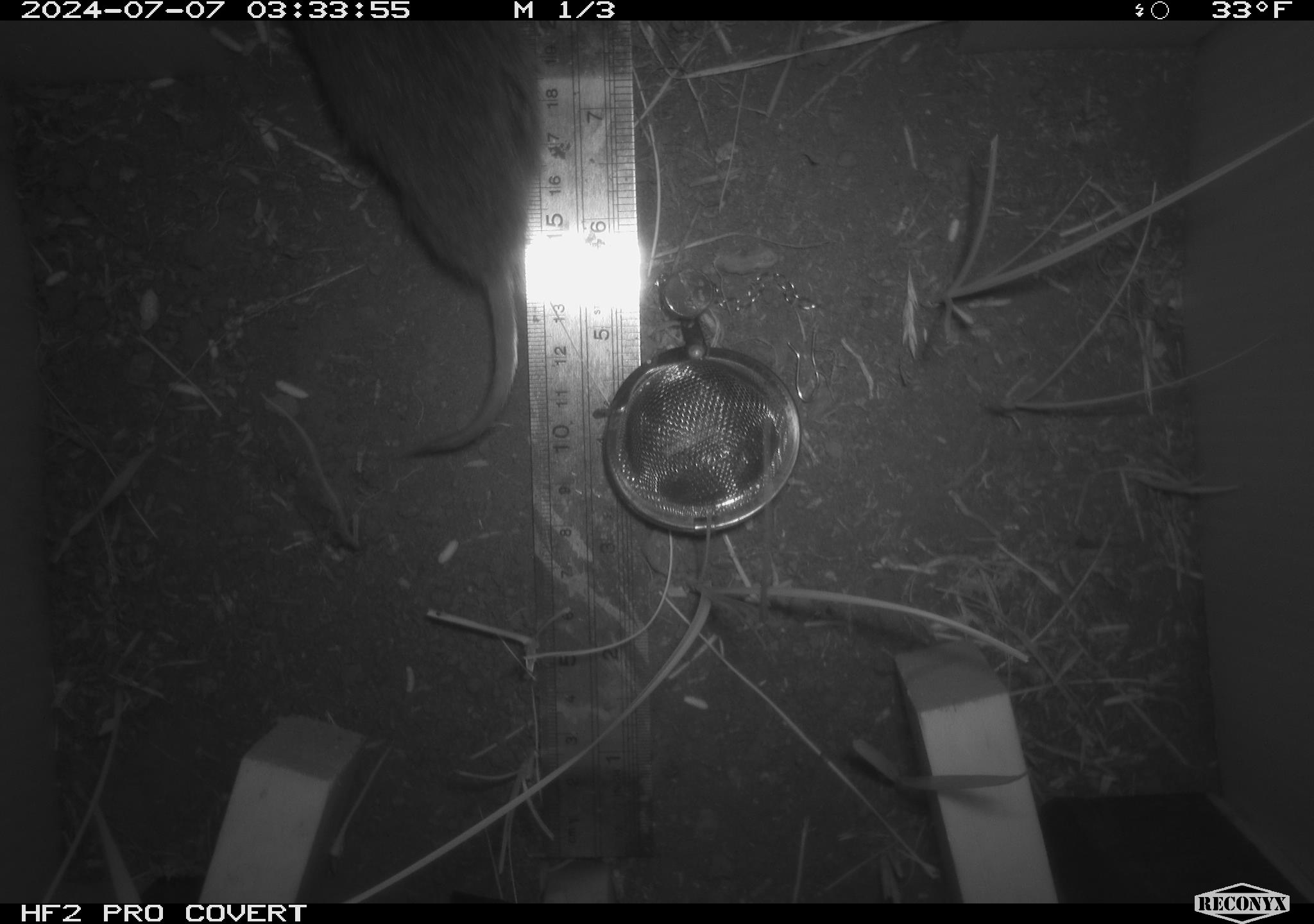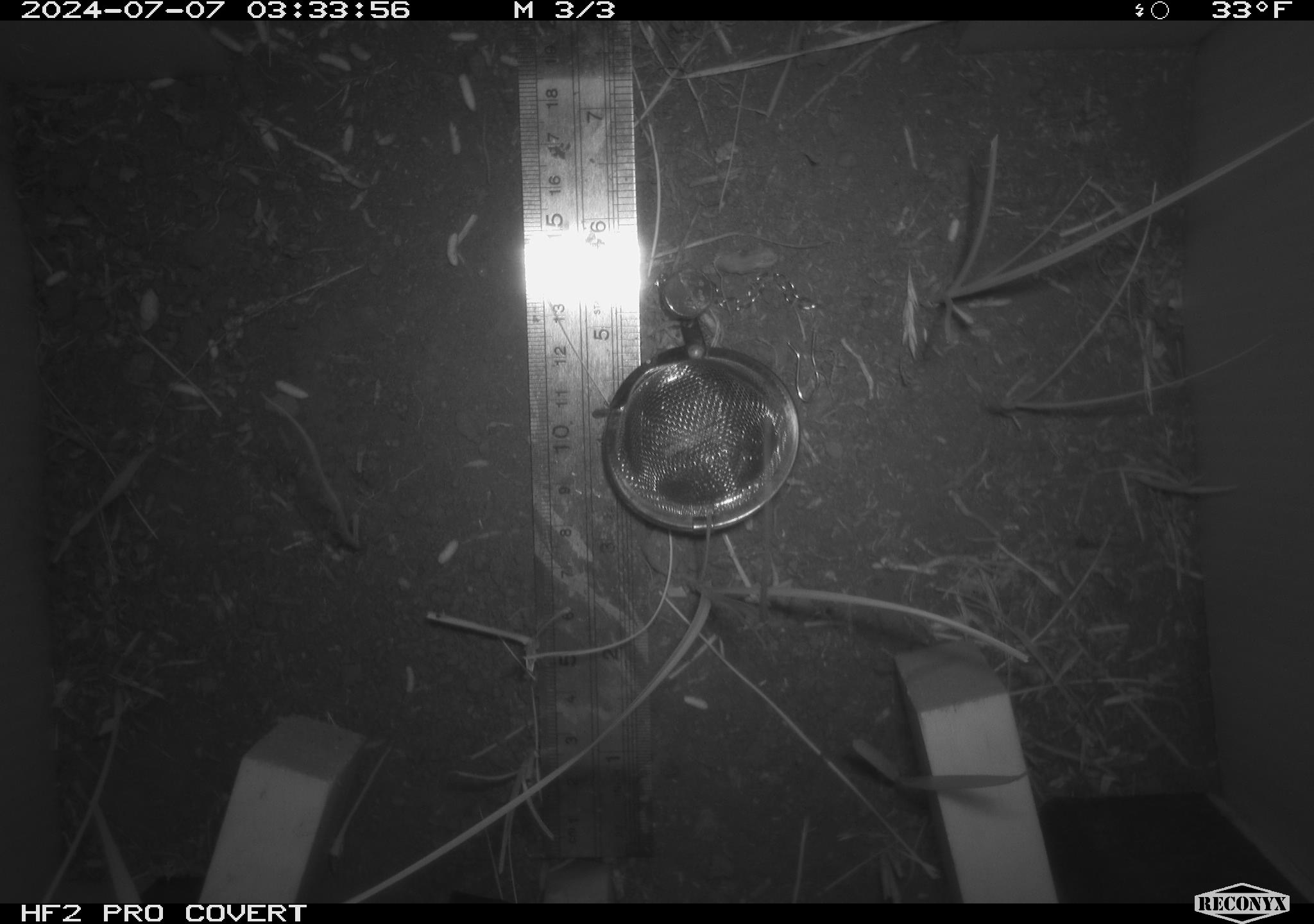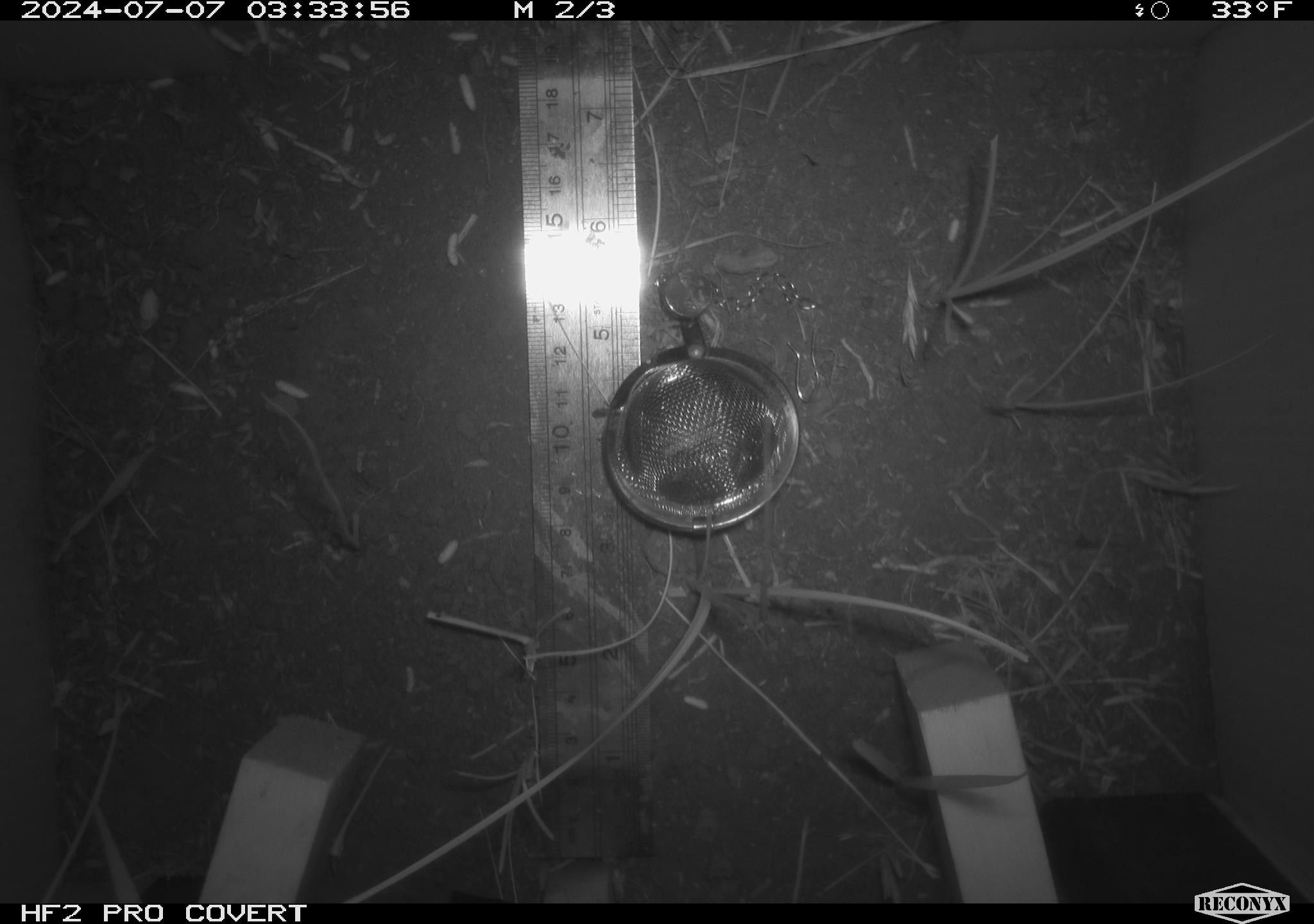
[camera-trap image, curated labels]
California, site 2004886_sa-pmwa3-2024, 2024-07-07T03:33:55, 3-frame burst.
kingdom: Animalia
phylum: Chordata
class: Mammalia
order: Rodentia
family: Cricetidae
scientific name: Arvicolinae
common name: voles, lemmings, and muskrats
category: arvicolinae subfamily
Arvicolinae subfamily (voles, lemmings, and muskrats) (Arvicolinae).